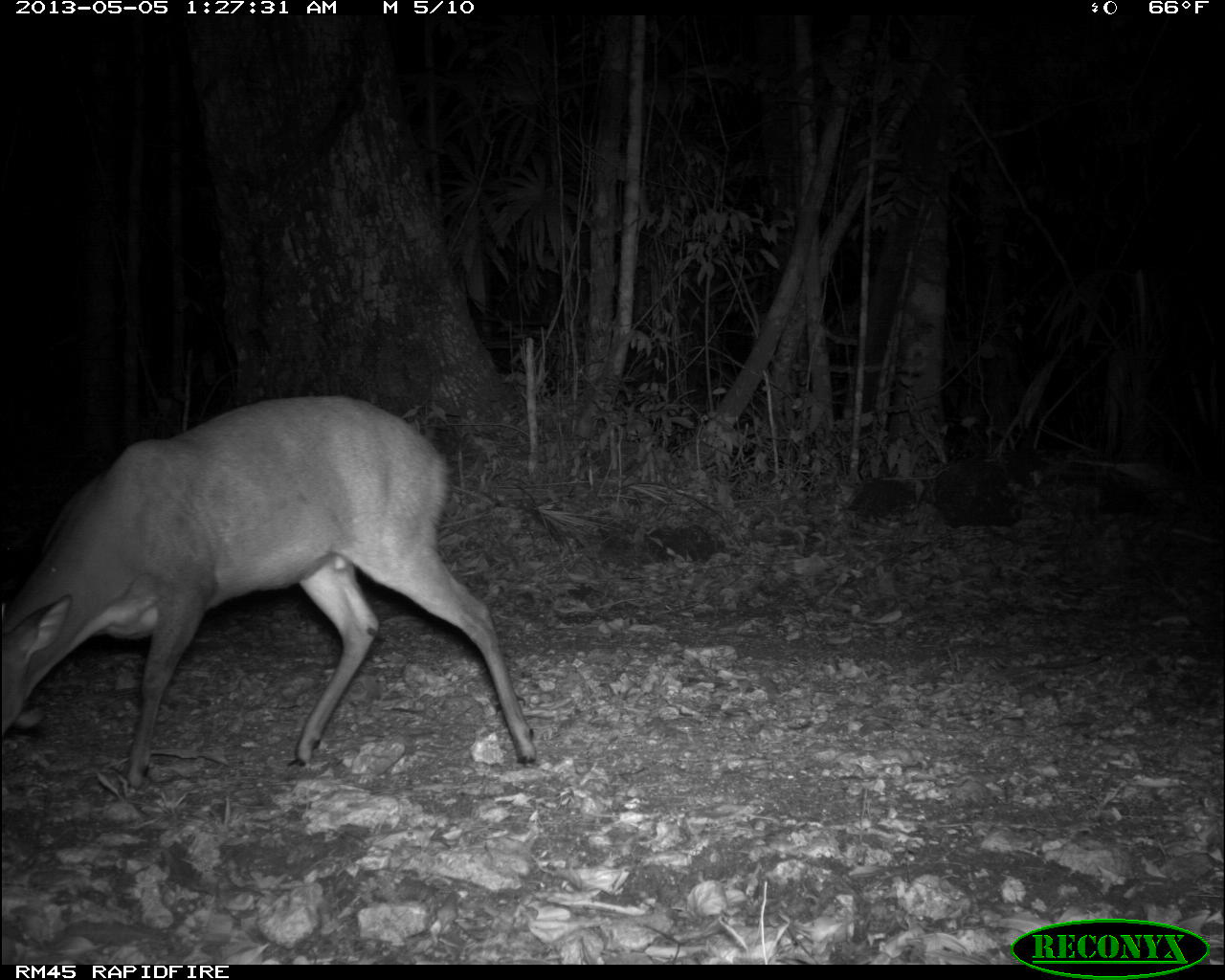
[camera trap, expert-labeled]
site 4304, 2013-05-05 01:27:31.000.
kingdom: Animalia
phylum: Chordata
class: Mammalia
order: Artiodactyla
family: Cervidae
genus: Mazama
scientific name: Mazama temama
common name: central american red brocket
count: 1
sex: male